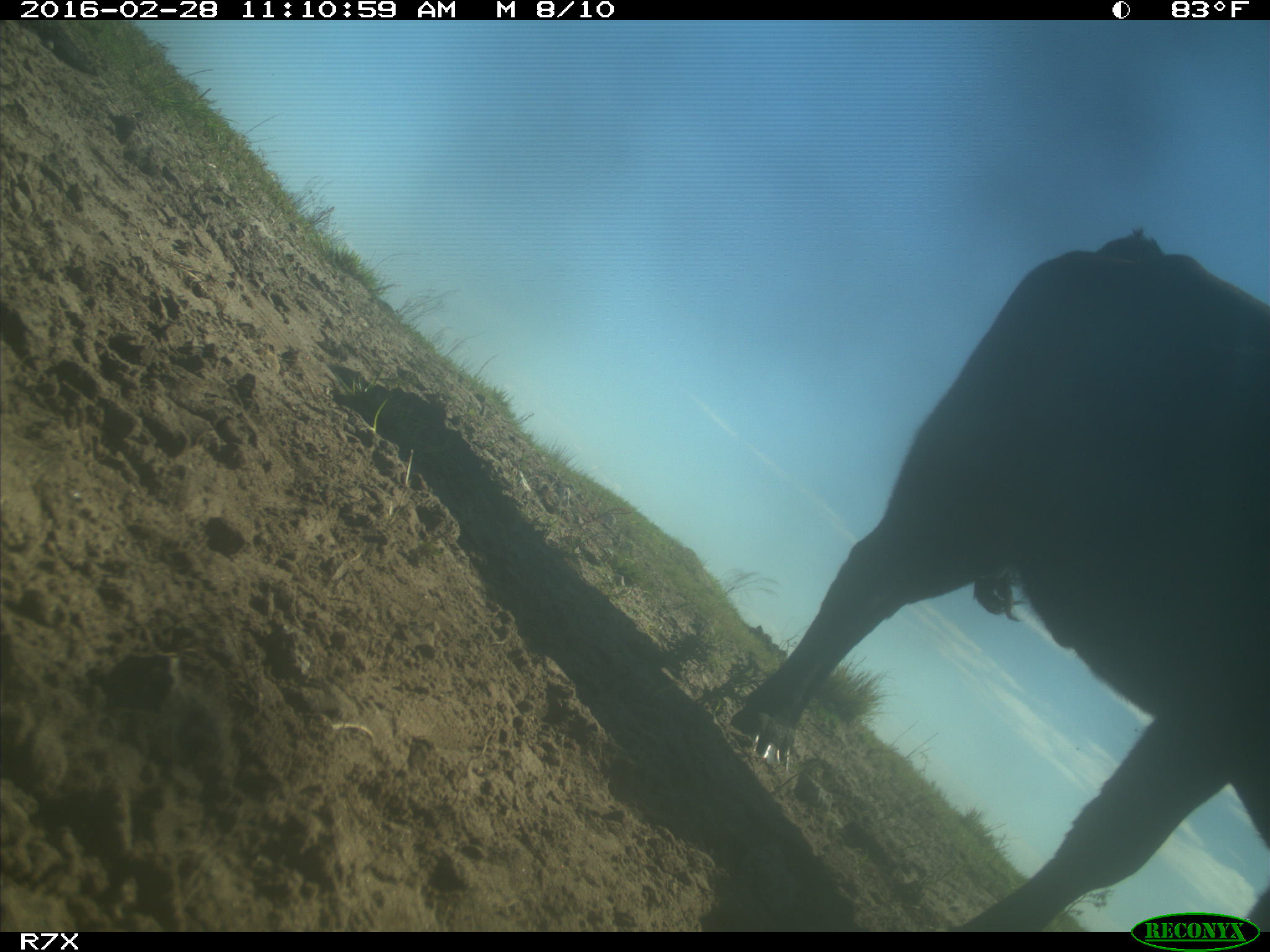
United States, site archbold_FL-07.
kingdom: Animalia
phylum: Chordata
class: Mammalia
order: Artiodactyla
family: Bovidae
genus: Bos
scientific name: Bos taurus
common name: domestic cow